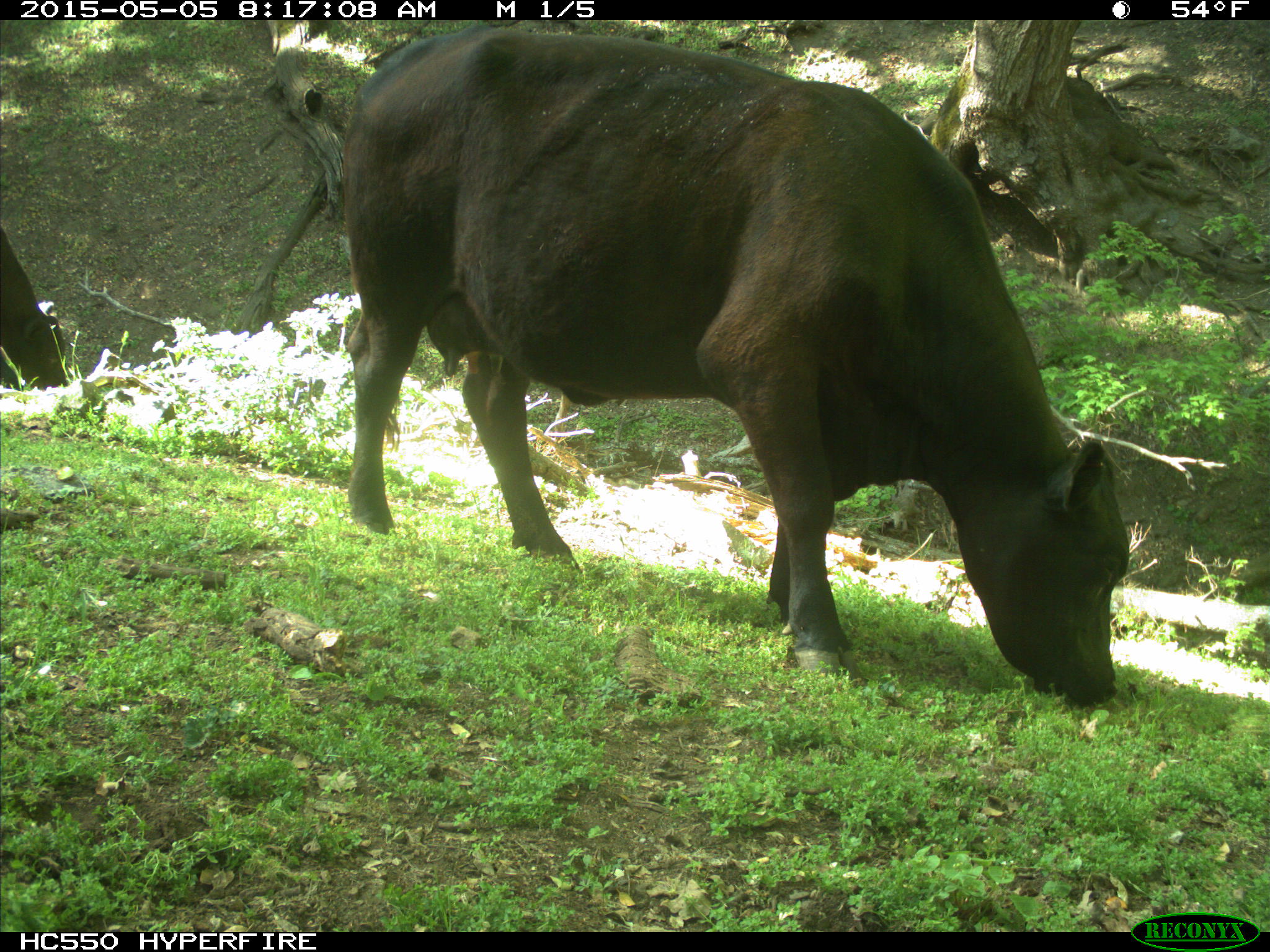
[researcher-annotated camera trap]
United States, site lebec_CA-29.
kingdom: Animalia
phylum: Chordata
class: Mammalia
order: Artiodactyla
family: Bovidae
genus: Bos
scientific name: Bos taurus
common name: domestic cow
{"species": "Bos taurus (domestic cow)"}